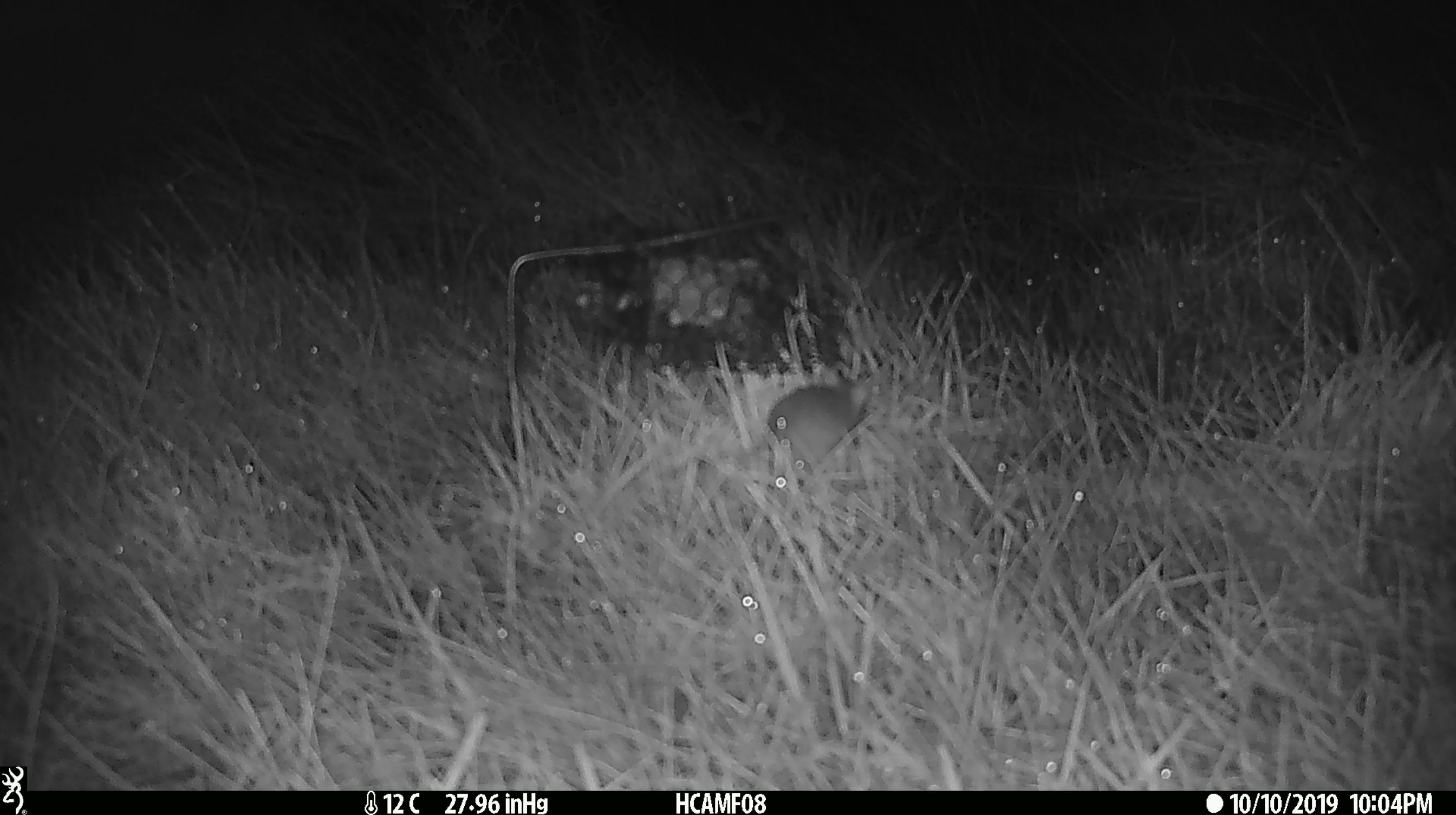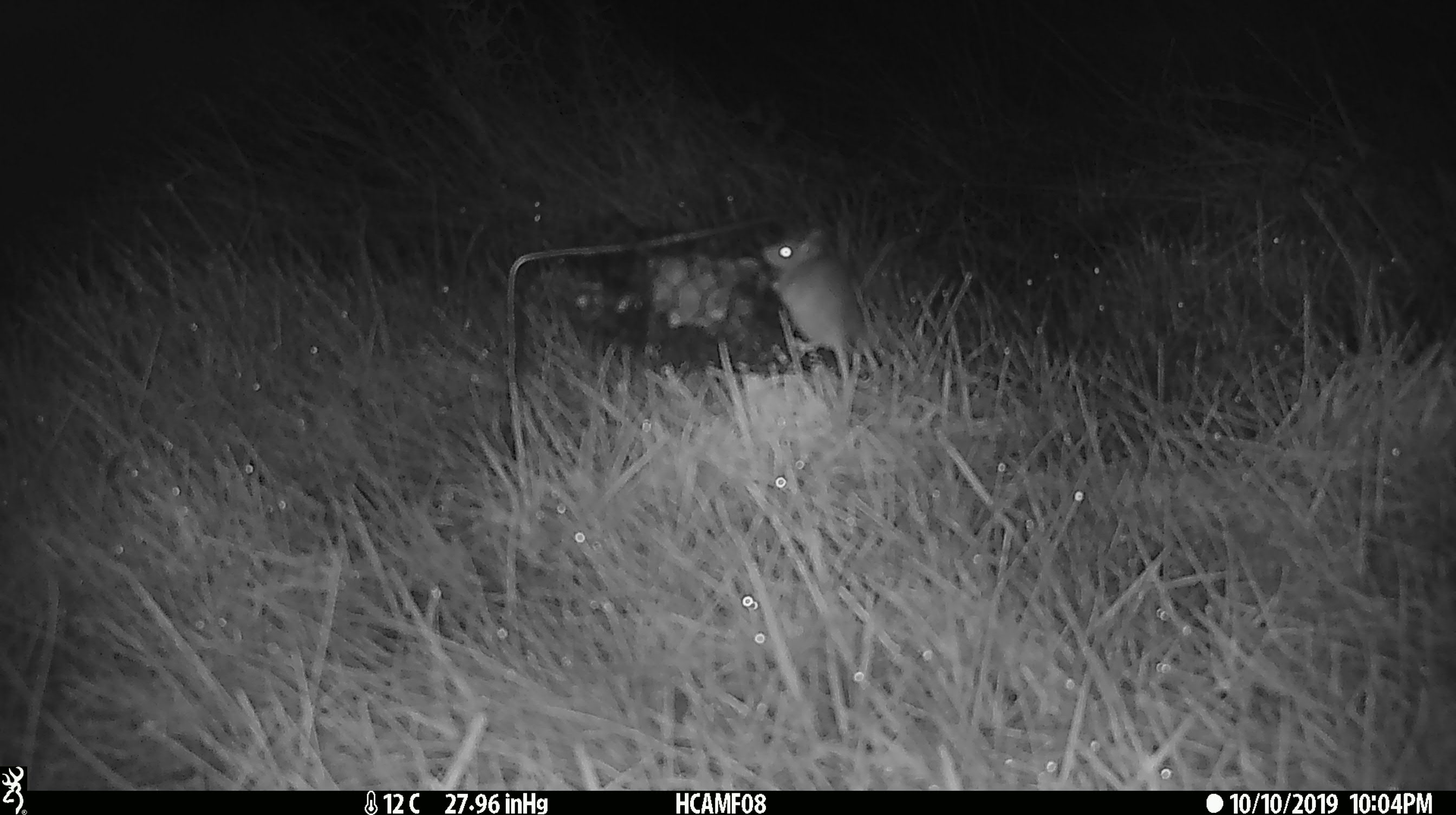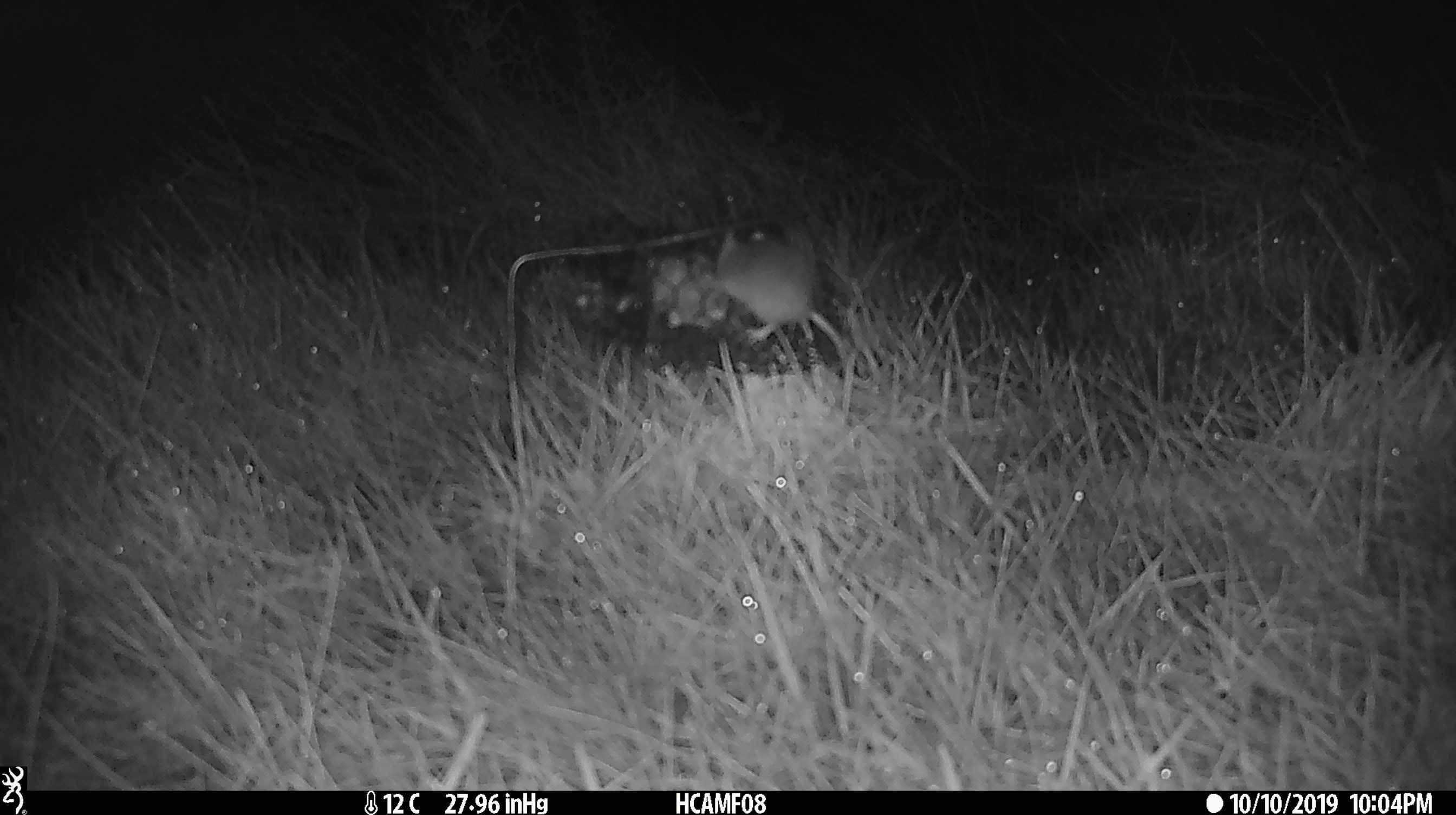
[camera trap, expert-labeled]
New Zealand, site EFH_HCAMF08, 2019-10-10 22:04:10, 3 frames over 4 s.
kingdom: Animalia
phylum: Chordata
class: Mammalia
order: Rodentia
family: Muridae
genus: Mus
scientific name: Mus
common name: mouse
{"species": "mouse (Mus)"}